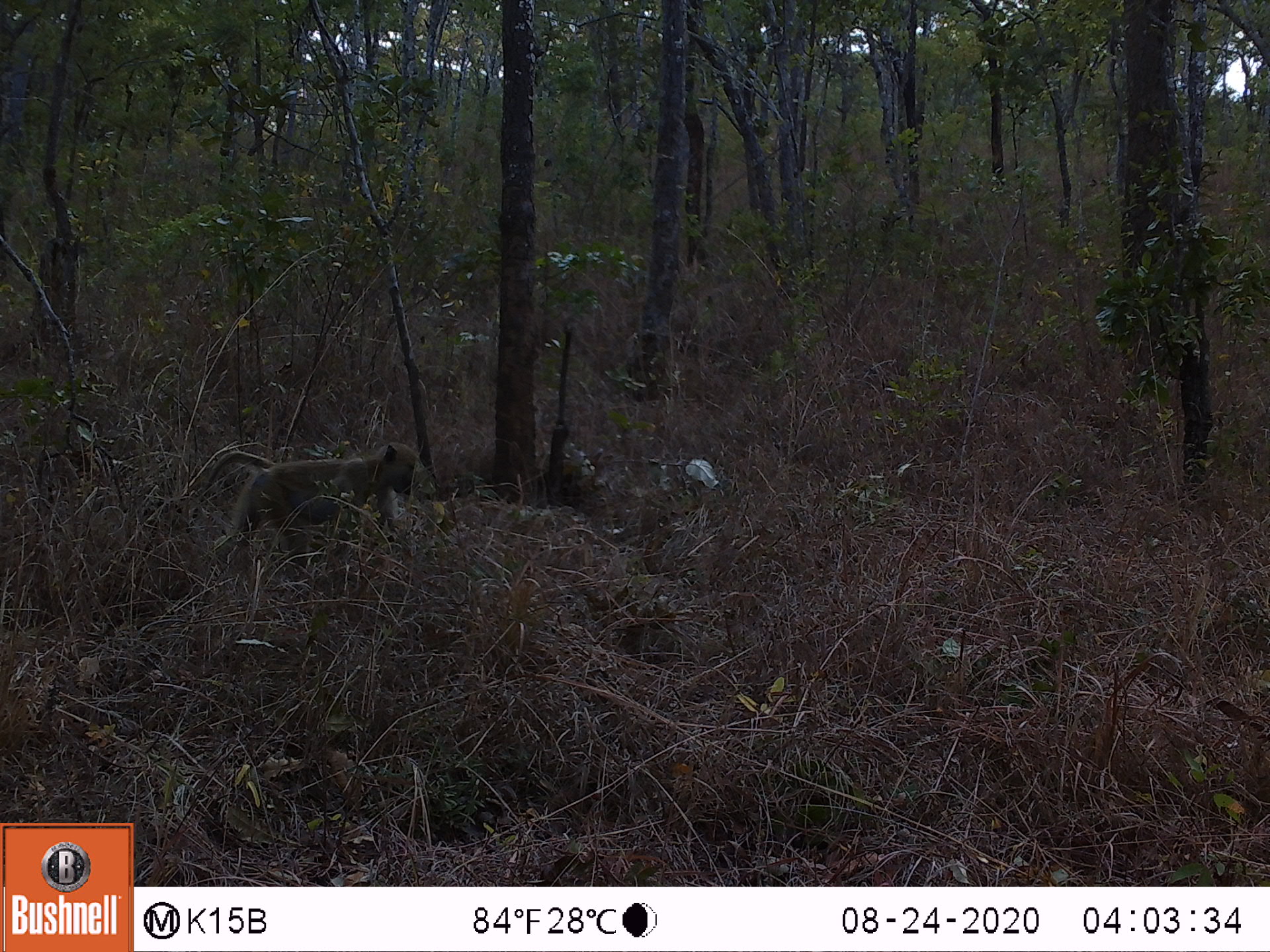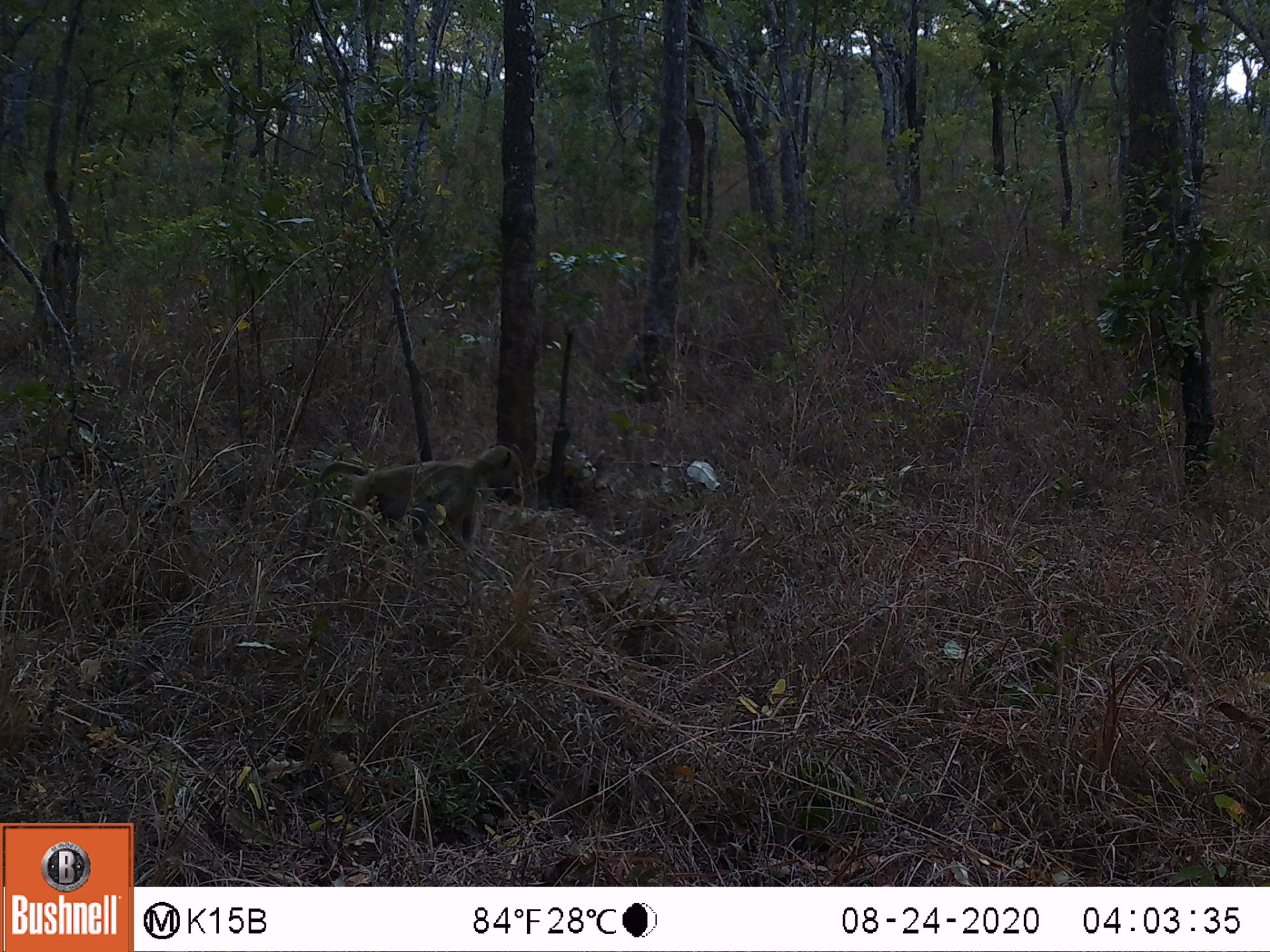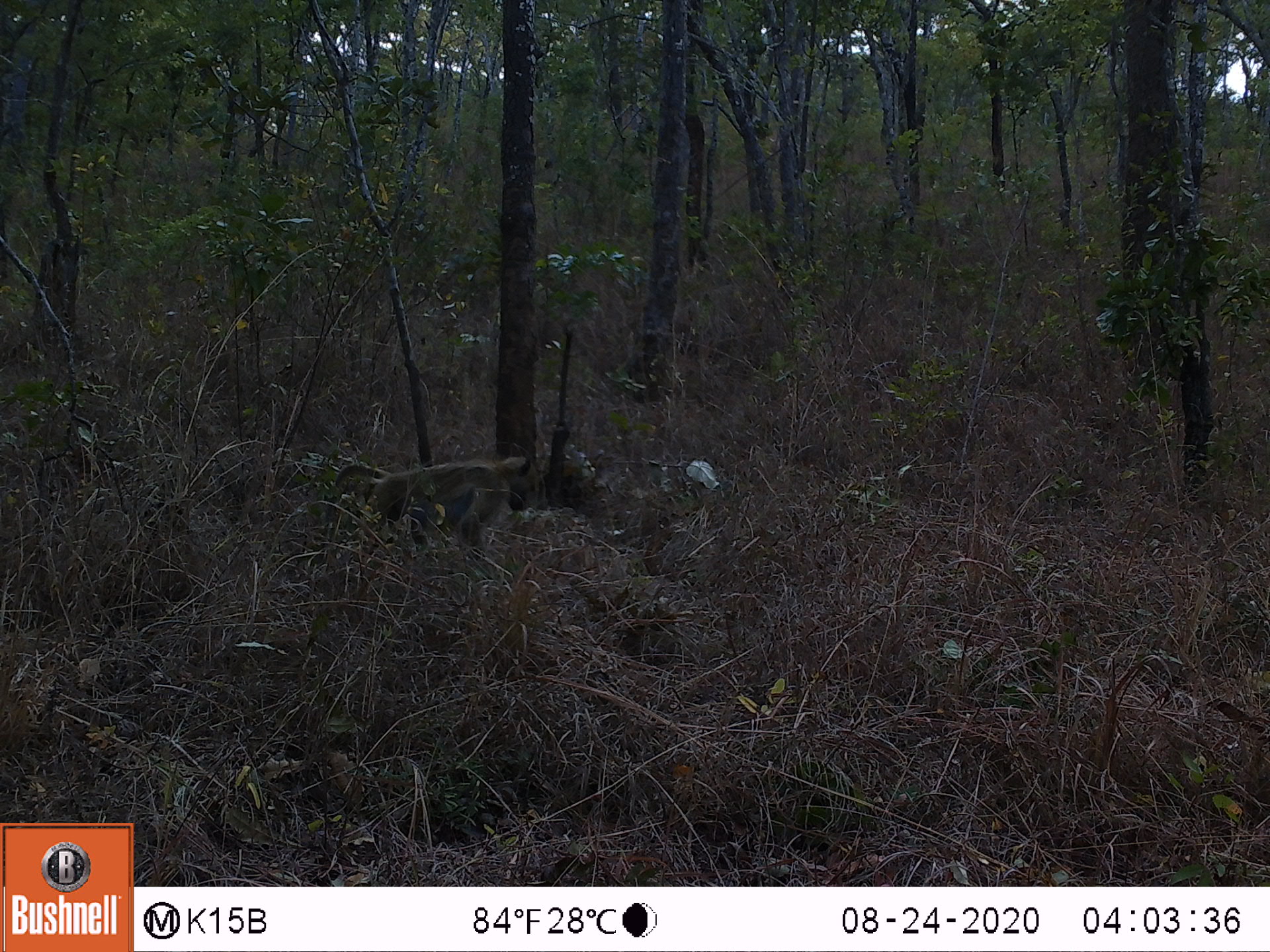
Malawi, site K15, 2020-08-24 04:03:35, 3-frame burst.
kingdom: Animalia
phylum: Chordata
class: Mammalia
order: Primates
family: Cercopithecidae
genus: Papio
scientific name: Papio cynocephalus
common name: yellow baboon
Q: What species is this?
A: Yellow baboon (Papio cynocephalus).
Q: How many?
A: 1.